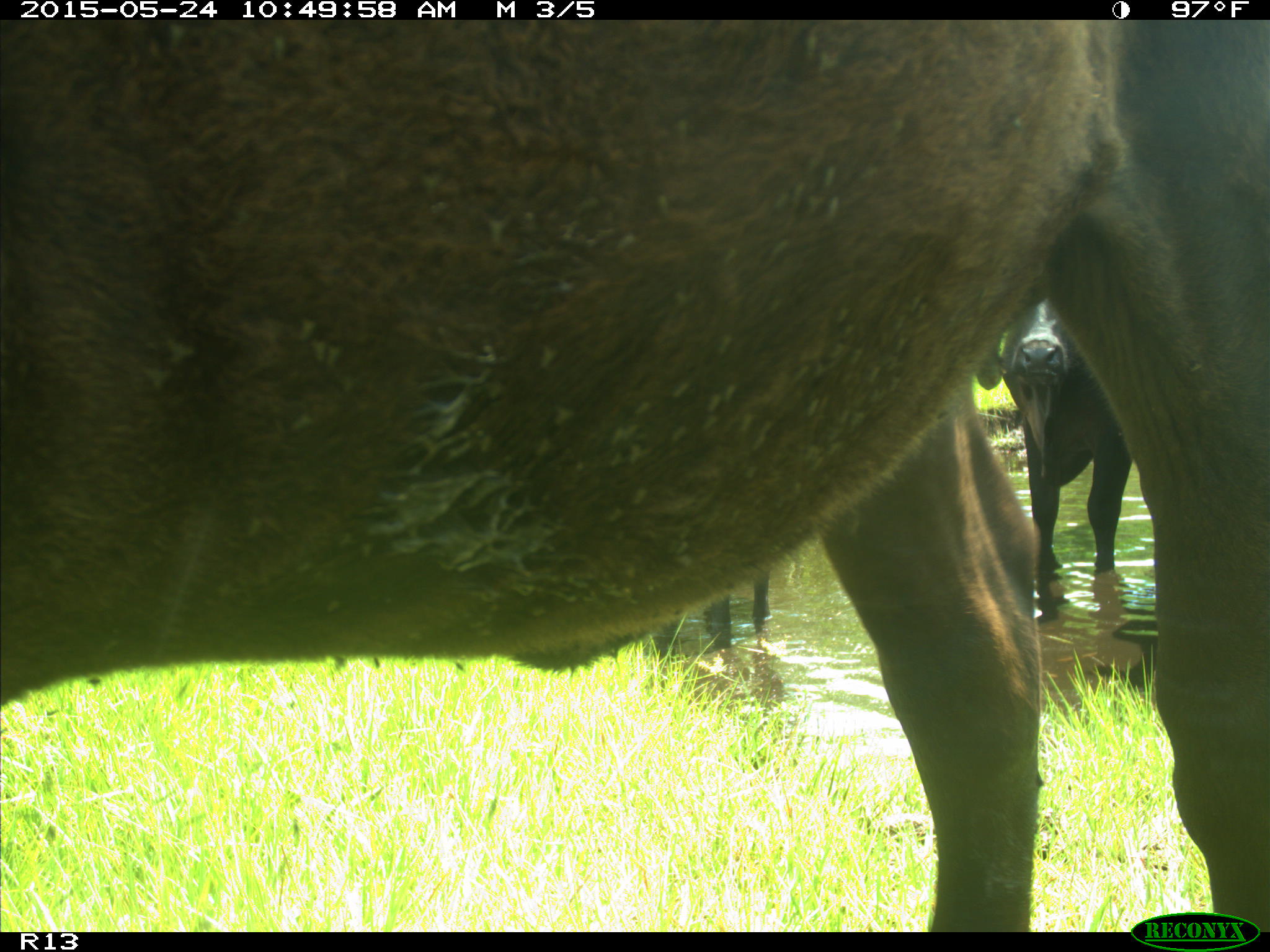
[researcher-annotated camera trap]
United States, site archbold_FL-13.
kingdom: Animalia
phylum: Chordata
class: Mammalia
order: Artiodactyla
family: Bovidae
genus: Bos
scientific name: Bos taurus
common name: domestic cow